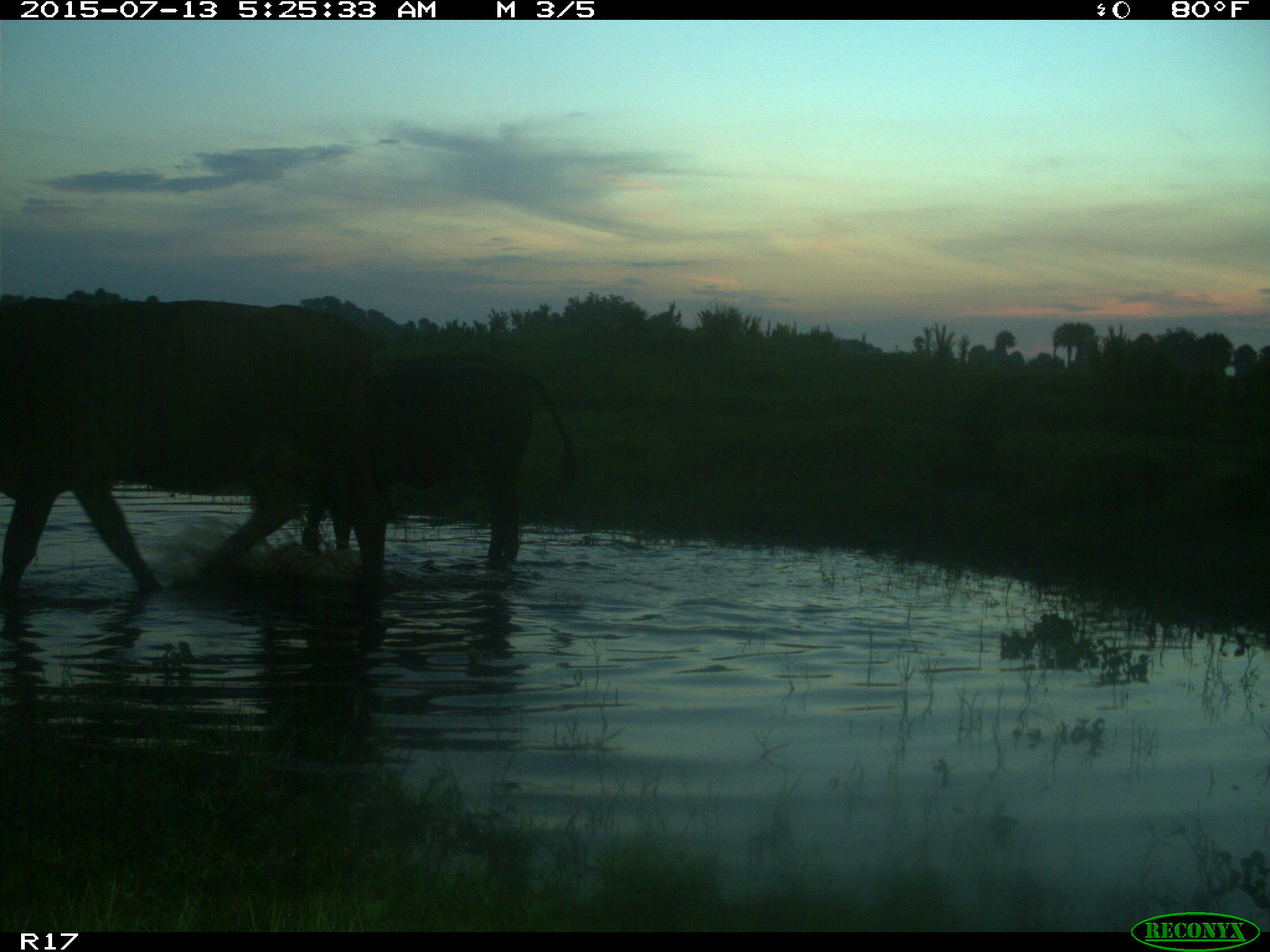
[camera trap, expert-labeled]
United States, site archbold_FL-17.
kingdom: Animalia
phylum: Chordata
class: Mammalia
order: Artiodactyla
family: Bovidae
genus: Bos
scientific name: Bos taurus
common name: domestic cow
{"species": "Bos taurus (domestic cow)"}